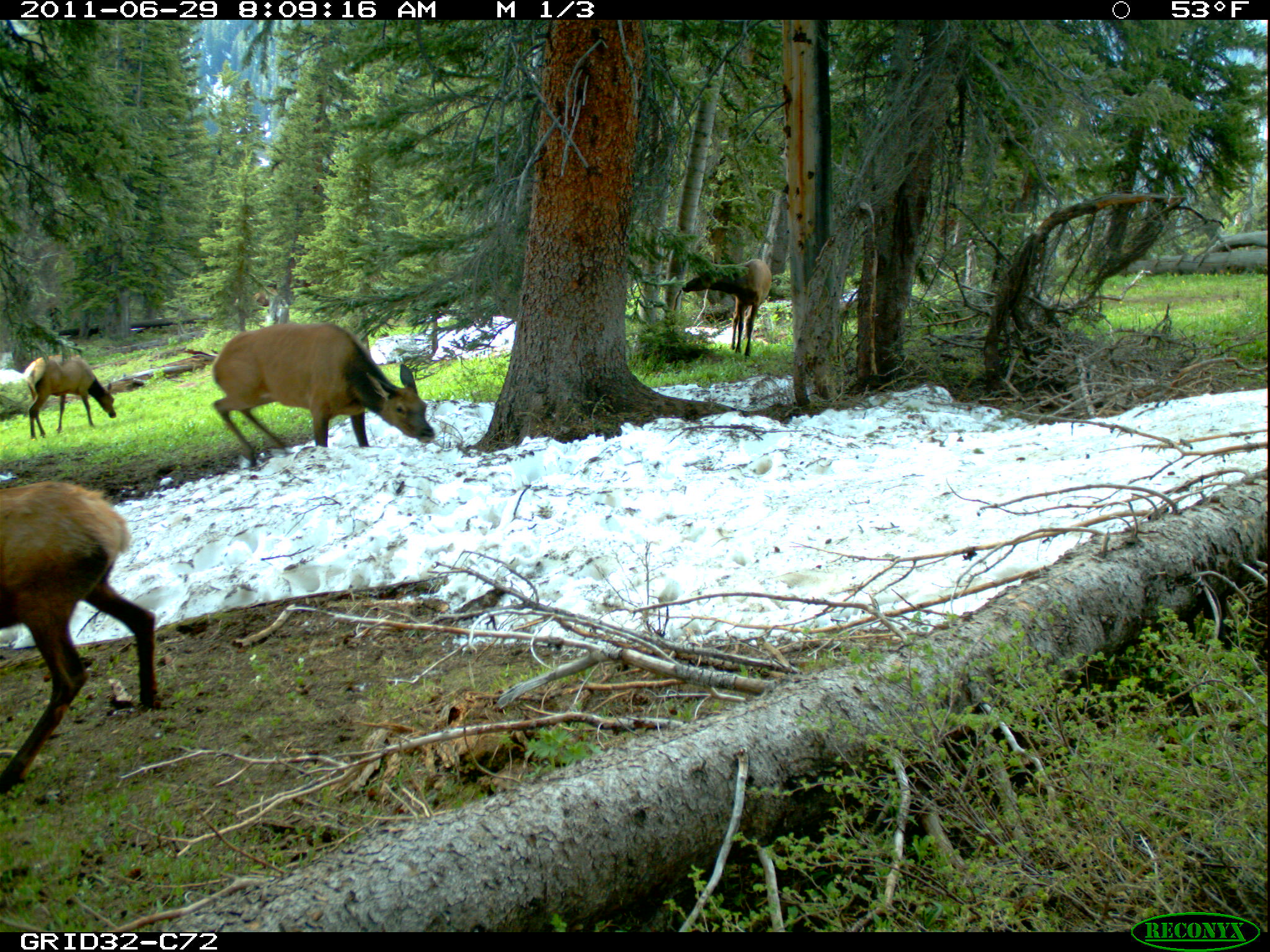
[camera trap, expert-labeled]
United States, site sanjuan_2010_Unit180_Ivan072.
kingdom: Animalia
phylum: Chordata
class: Mammalia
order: Artiodactyla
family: Cervidae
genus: Cervus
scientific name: Cervus elaphus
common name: red deer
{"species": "Cervus elaphus (red deer)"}